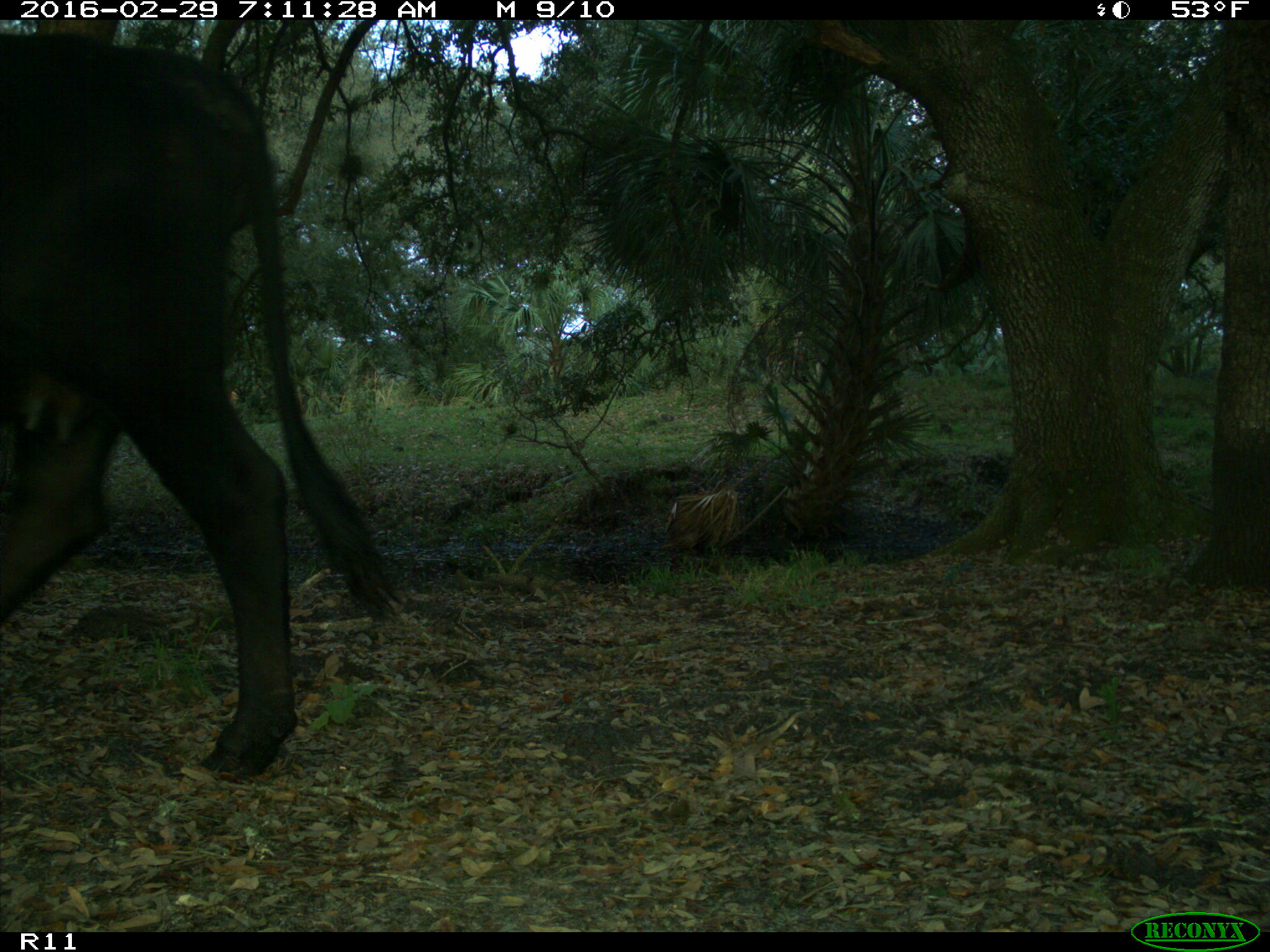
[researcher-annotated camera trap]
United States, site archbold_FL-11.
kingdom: Animalia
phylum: Chordata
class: Mammalia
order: Artiodactyla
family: Bovidae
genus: Bos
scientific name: Bos taurus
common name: domestic cow